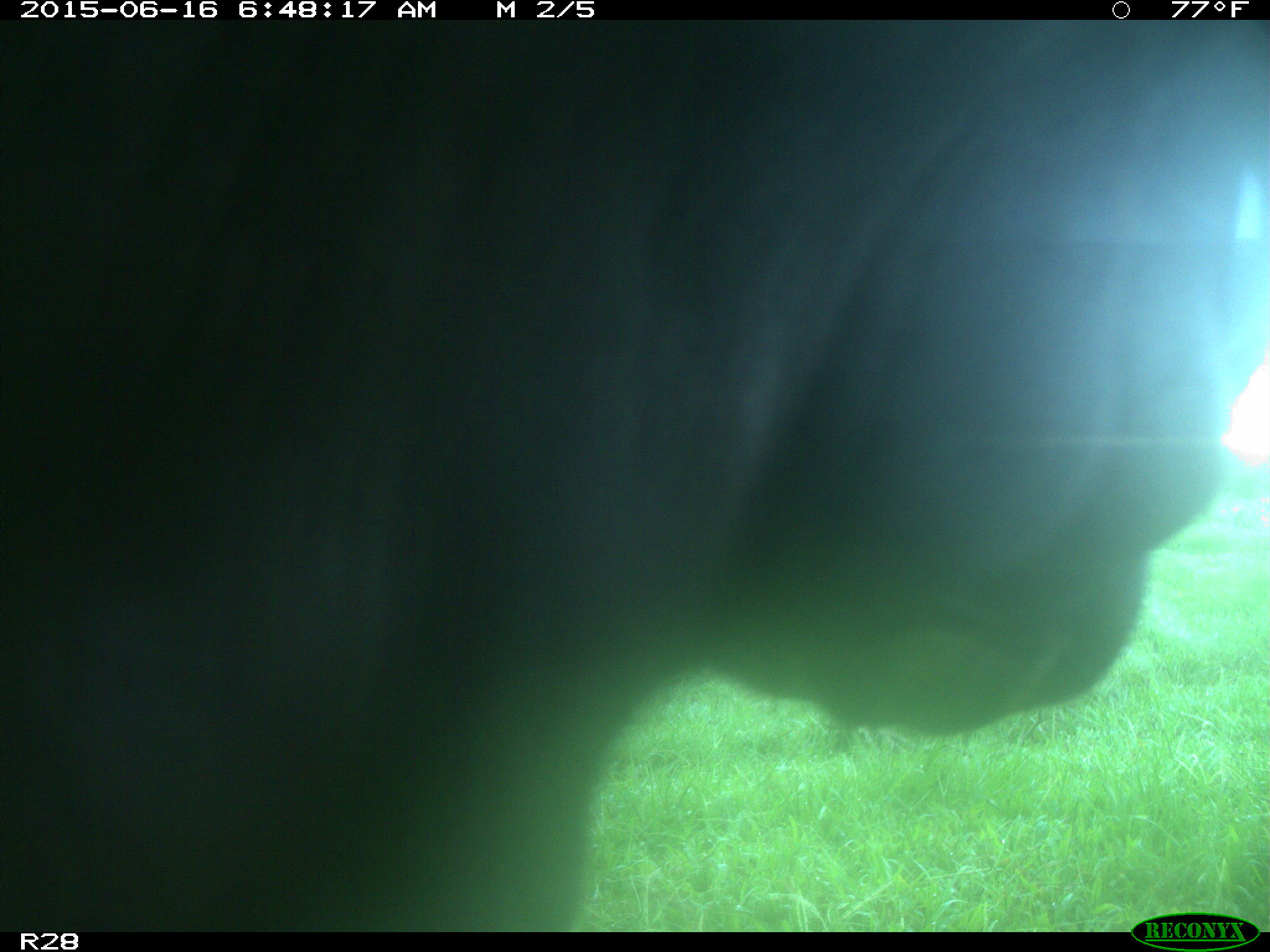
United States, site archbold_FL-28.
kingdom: Animalia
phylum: Chordata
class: Mammalia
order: Artiodactyla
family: Bovidae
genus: Bos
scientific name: Bos taurus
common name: domestic cow